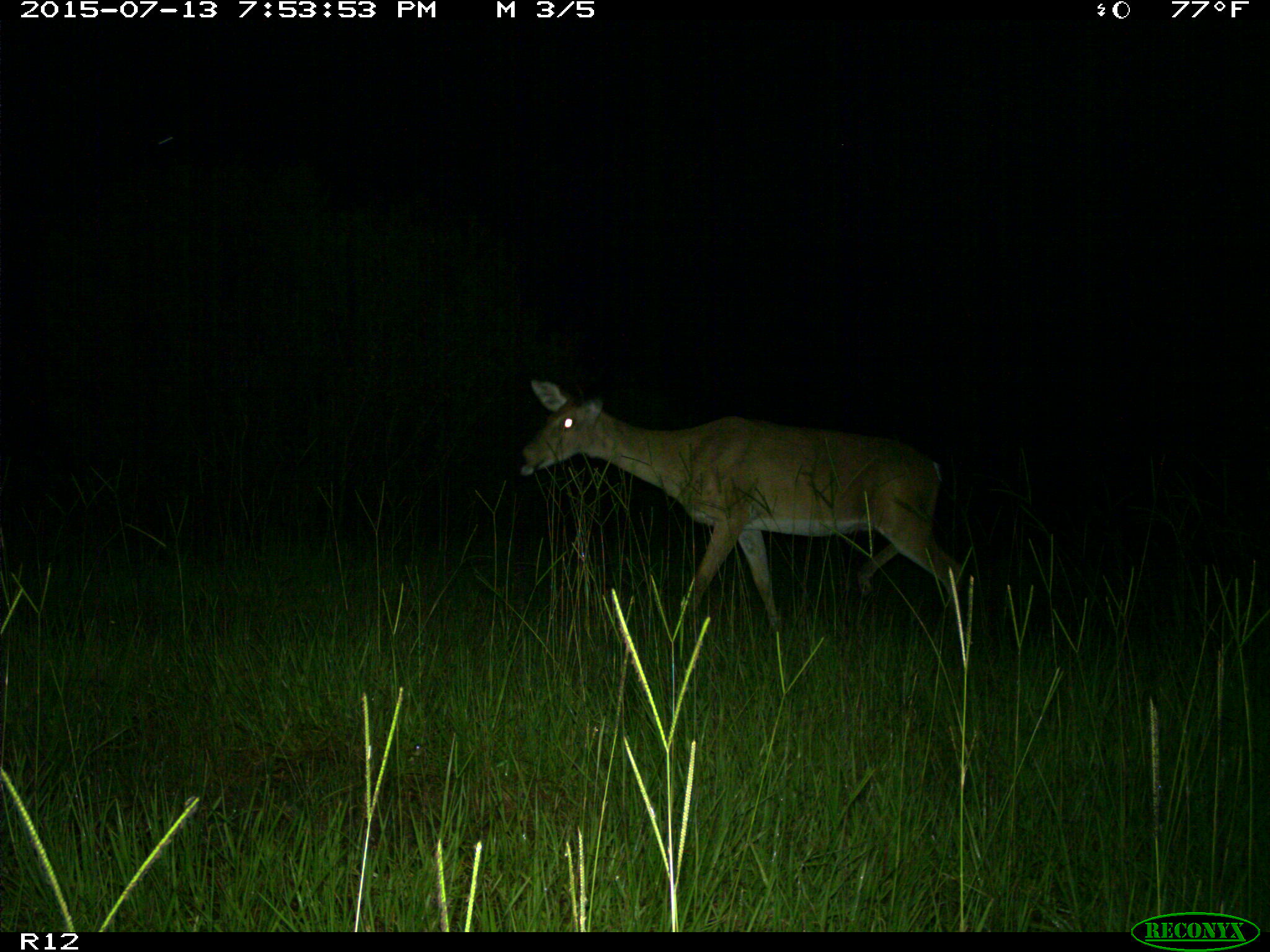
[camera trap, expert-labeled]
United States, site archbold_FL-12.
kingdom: Animalia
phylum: Chordata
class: Mammalia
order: Artiodactyla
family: Cervidae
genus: Odocoileus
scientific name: Odocoileus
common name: deer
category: unidentified deer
Unidentified deer (deer) (Odocoileus).